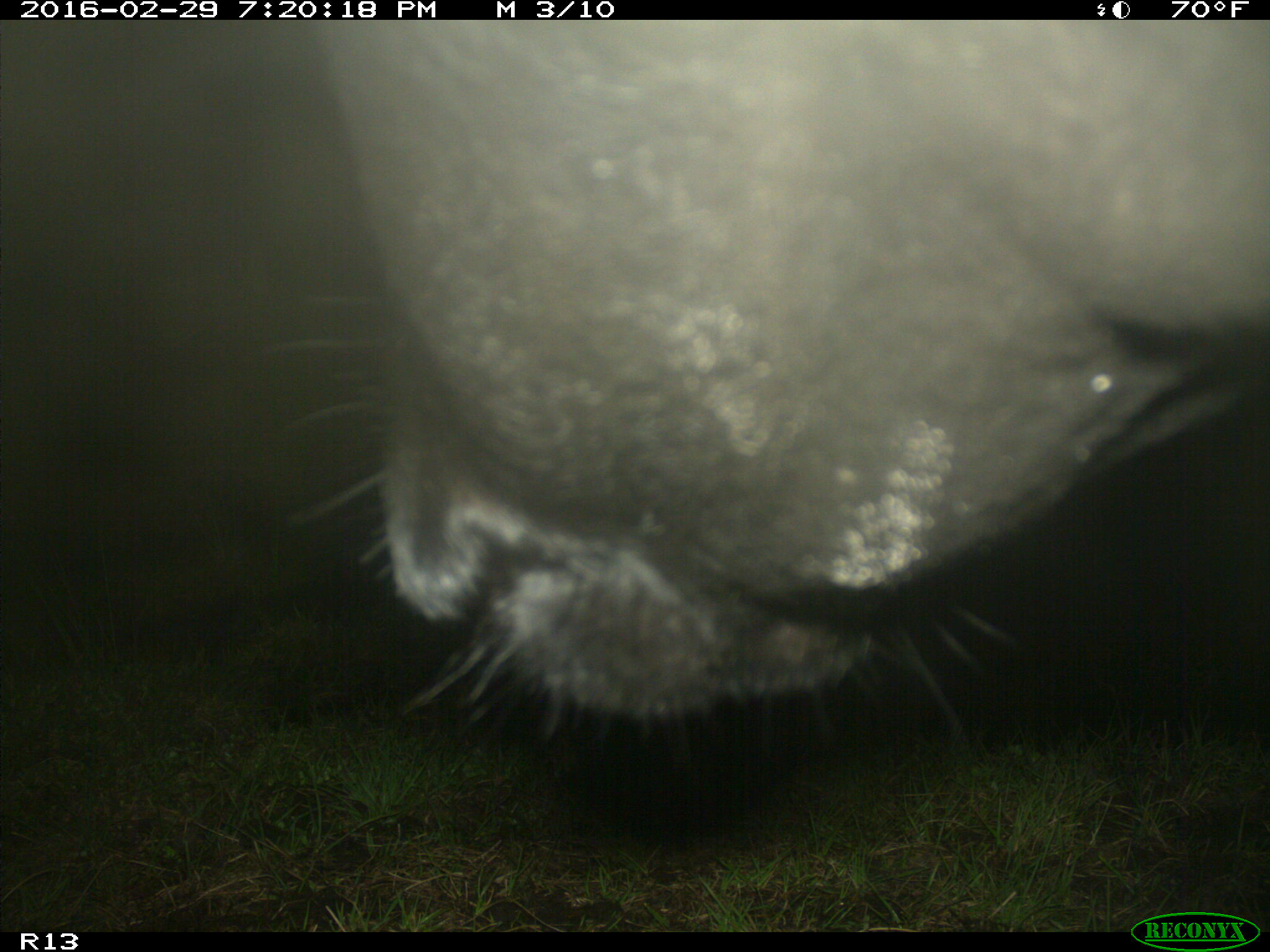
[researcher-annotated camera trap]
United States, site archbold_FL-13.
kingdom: Animalia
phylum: Chordata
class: Mammalia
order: Artiodactyla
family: Bovidae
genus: Bos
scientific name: Bos taurus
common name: domestic cow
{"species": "Bos taurus (domestic cow)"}